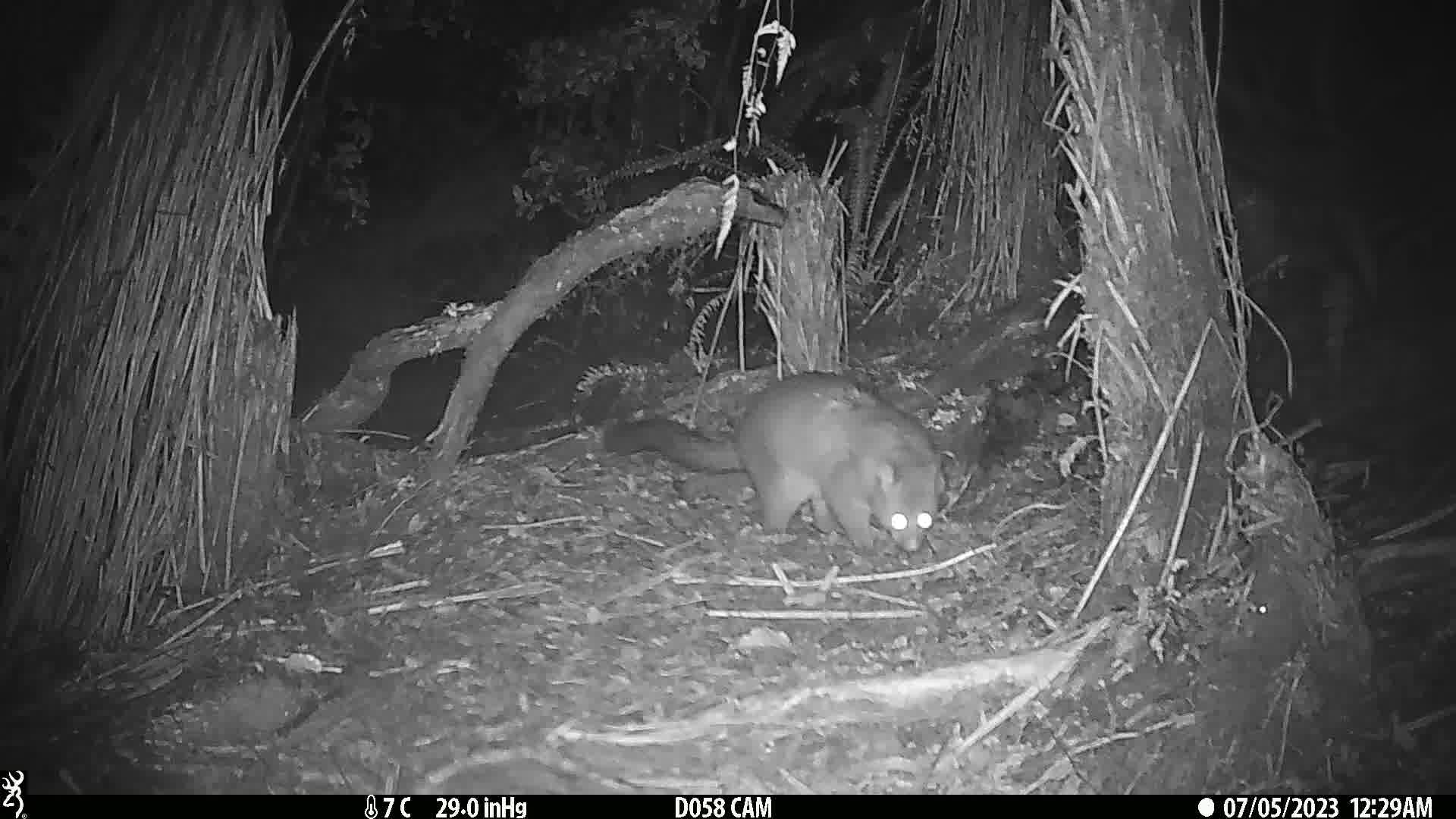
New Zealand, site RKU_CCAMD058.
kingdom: Animalia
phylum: Chordata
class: Mammalia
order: Diprotodontia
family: Phalangeridae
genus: Trichosurus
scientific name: Trichosurus vulpecula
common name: common brushtail possum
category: possum